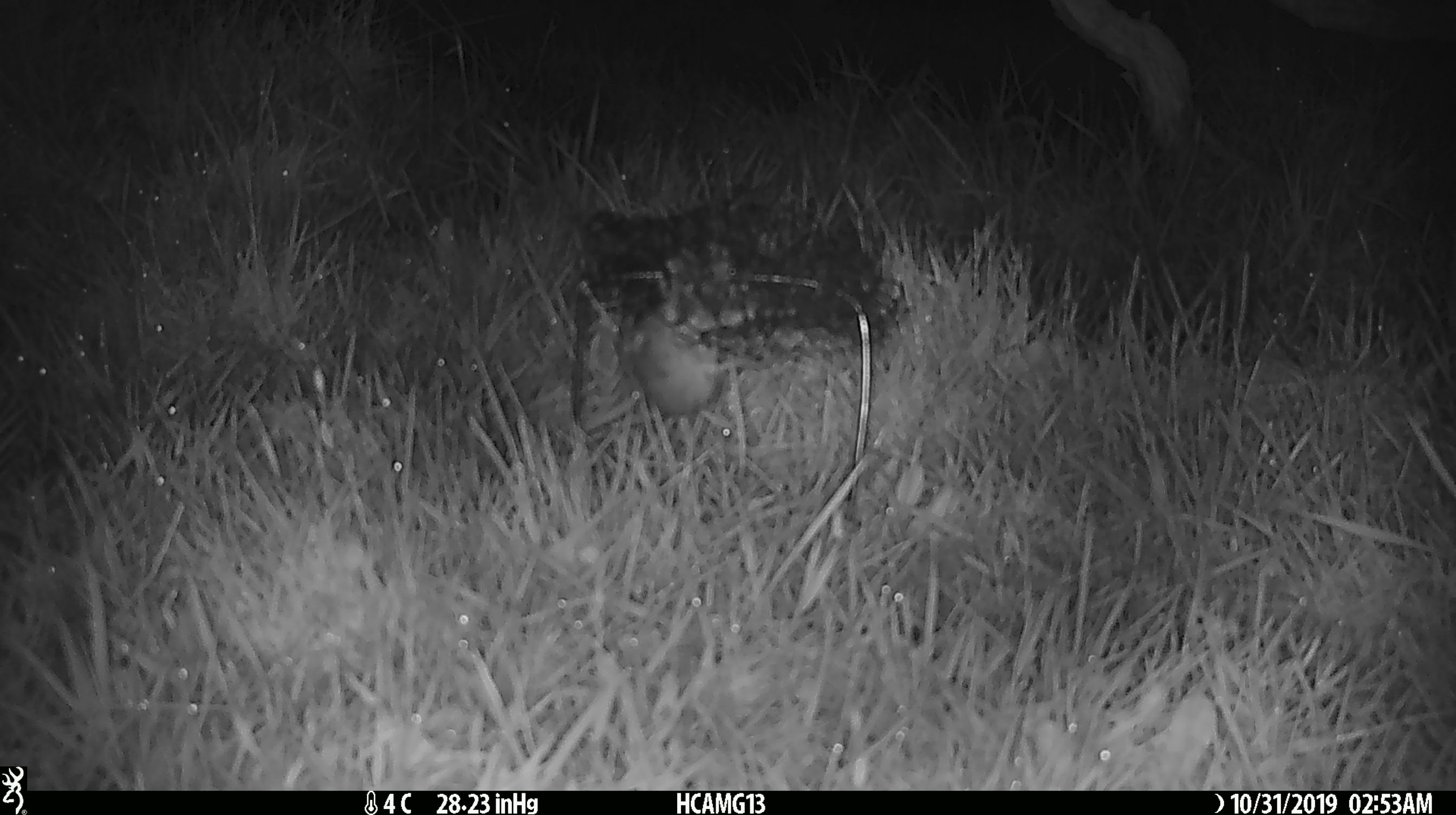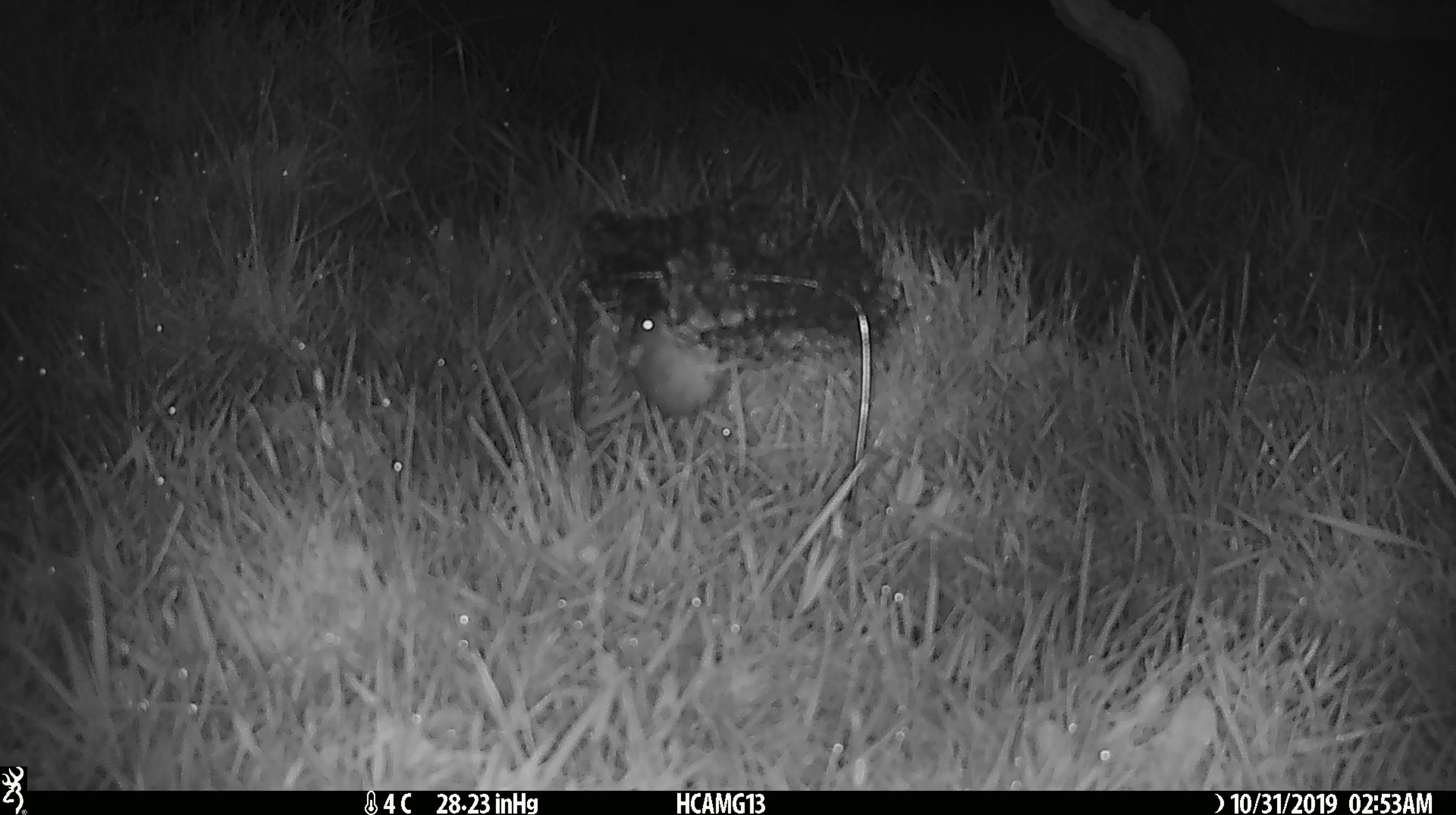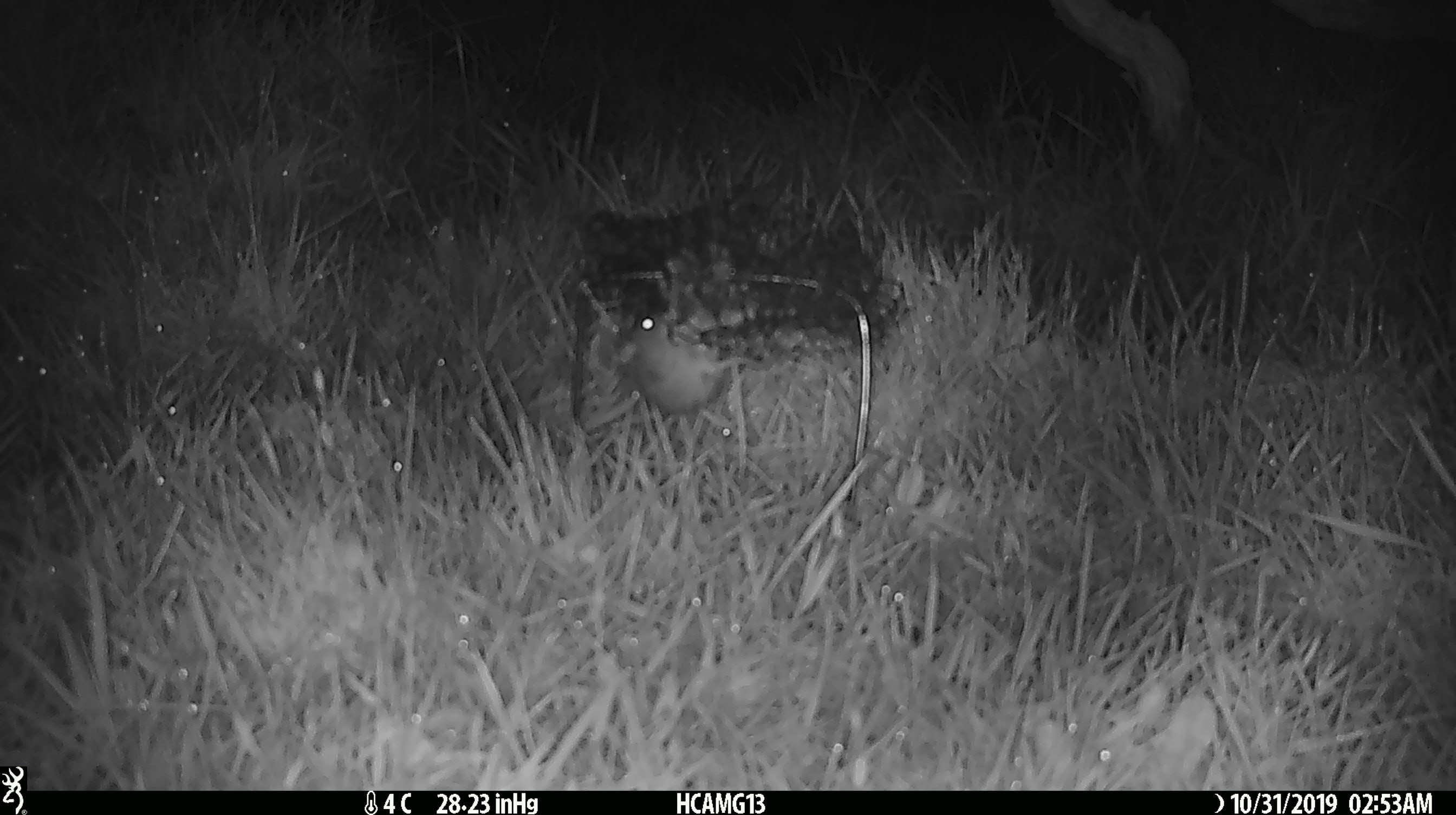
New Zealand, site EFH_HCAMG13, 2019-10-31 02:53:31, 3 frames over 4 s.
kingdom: Animalia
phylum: Chordata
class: Mammalia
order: Rodentia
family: Muridae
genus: Mus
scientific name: Mus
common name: mouse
Mouse (Mus).